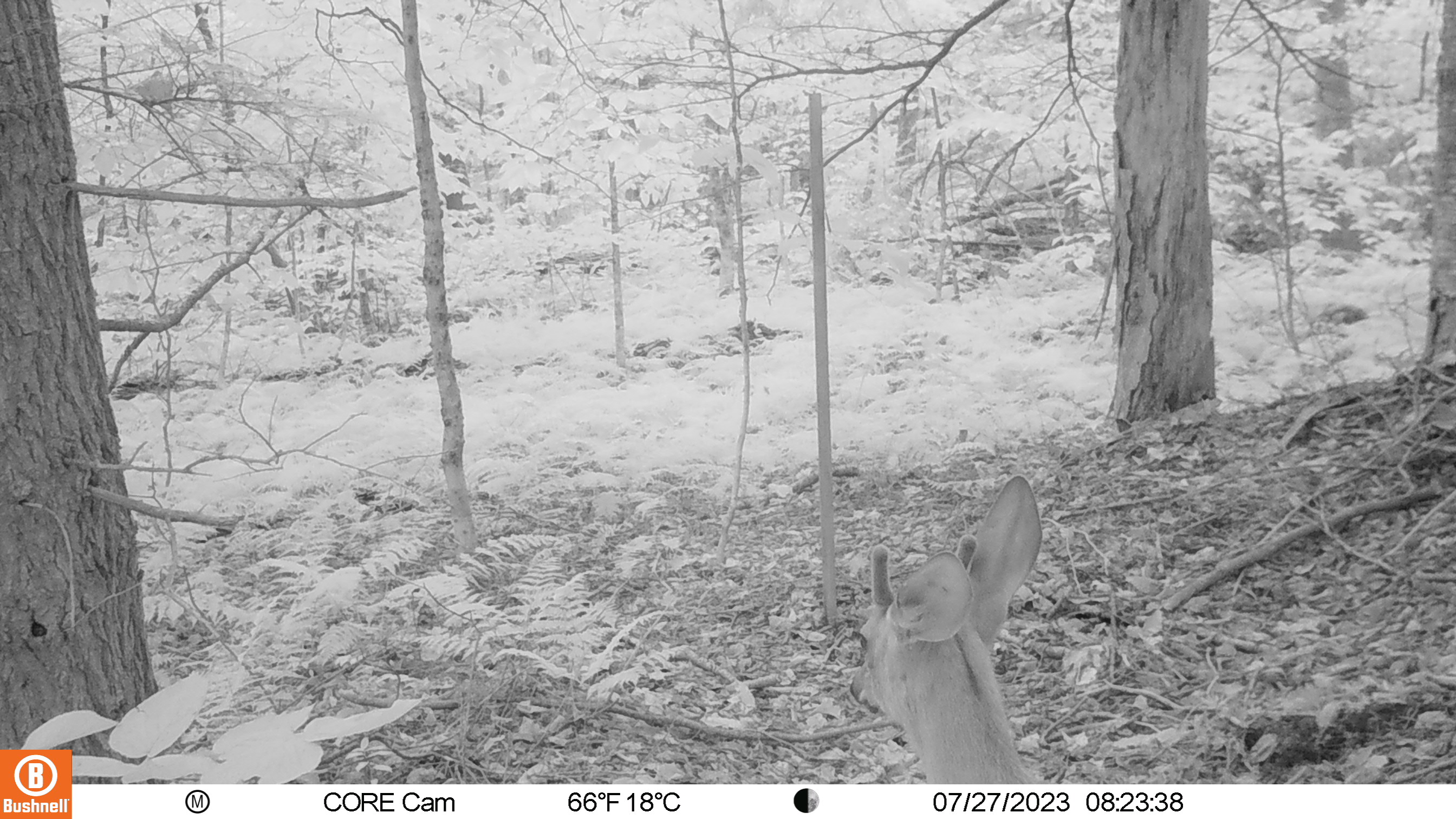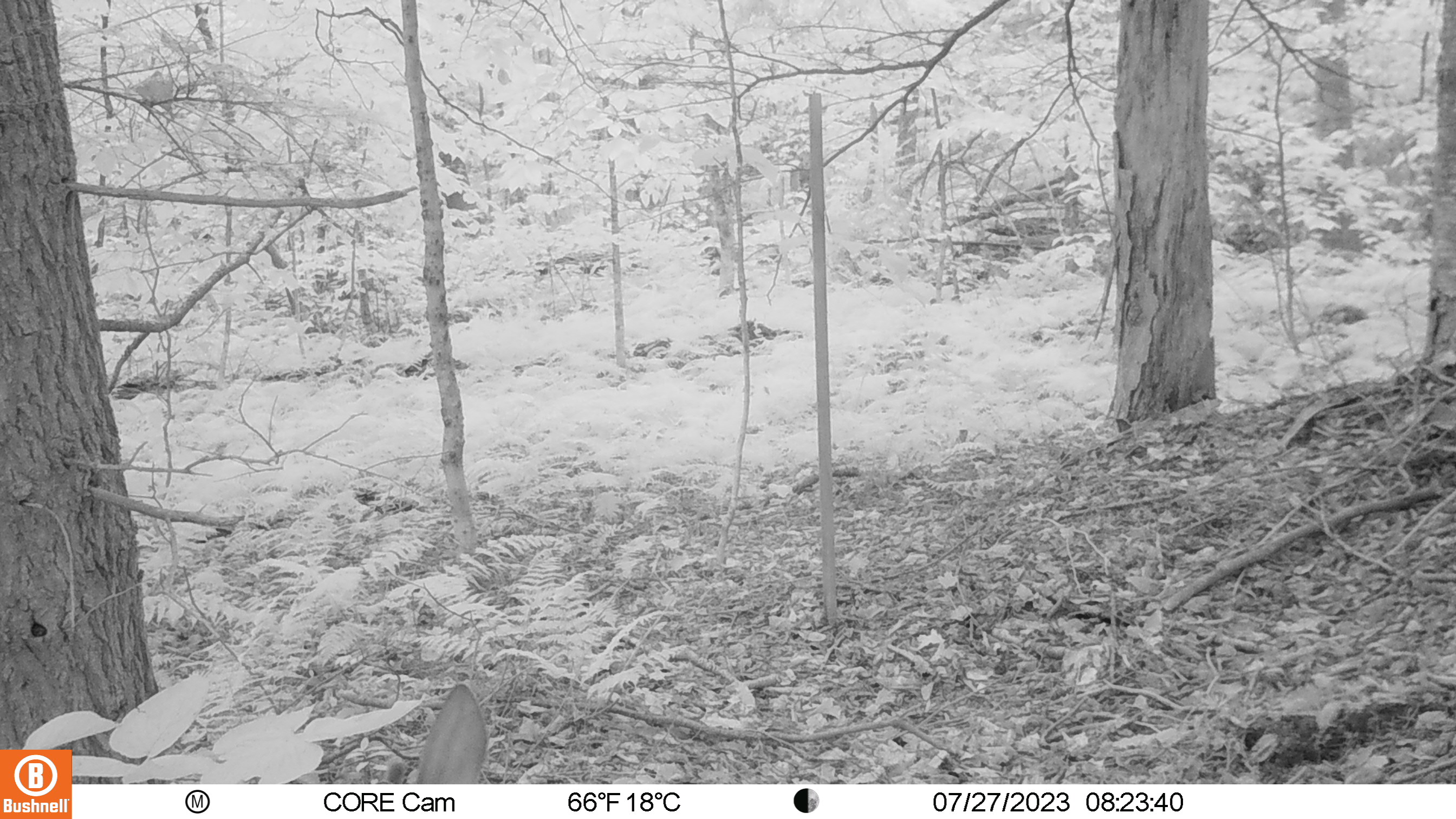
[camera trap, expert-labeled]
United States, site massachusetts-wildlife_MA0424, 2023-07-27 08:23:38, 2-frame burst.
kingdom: Animalia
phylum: Chordata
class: Mammalia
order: Artiodactyla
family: Cervidae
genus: Odocoileus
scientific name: Odocoileus virginianus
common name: white-tailed deer